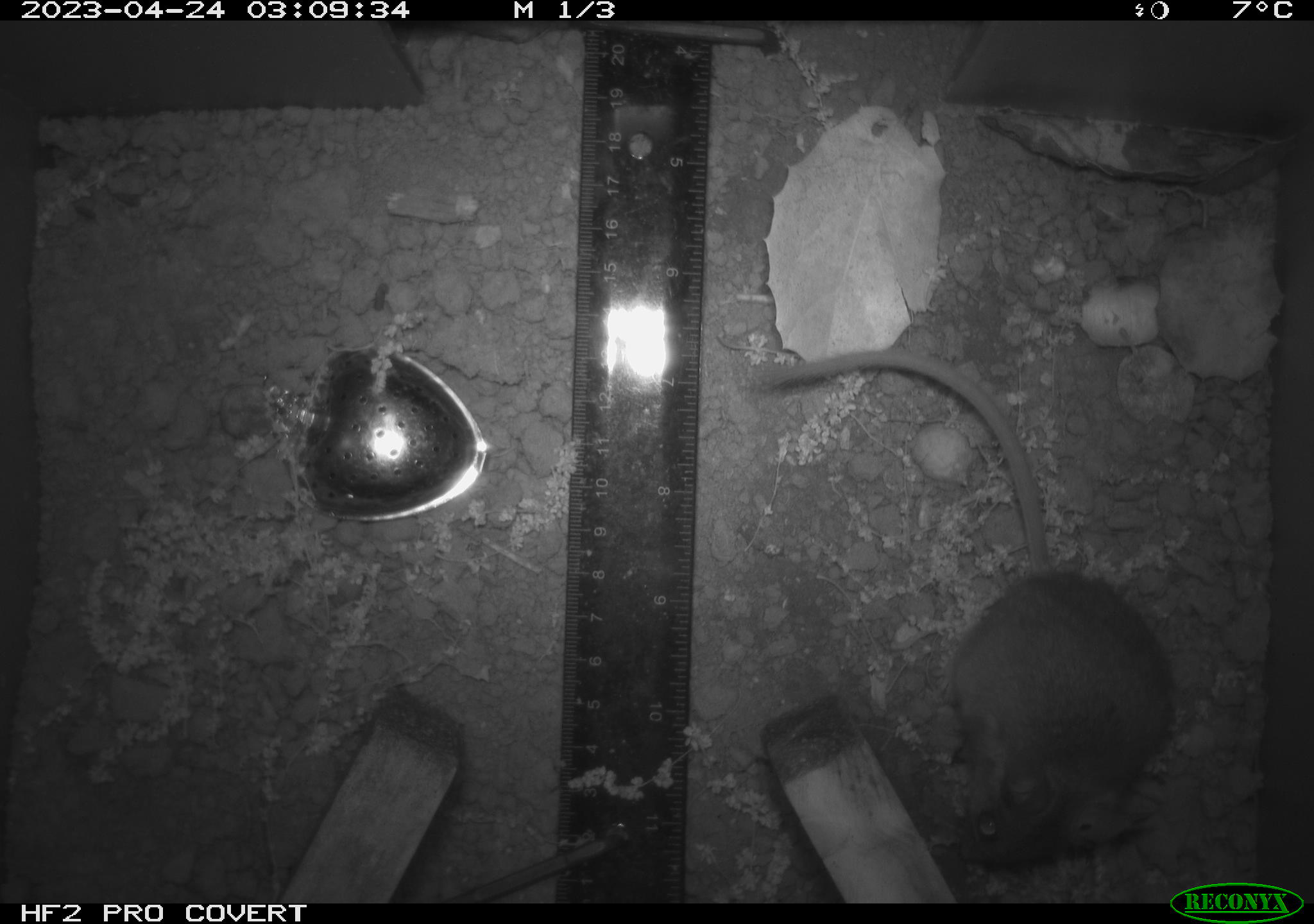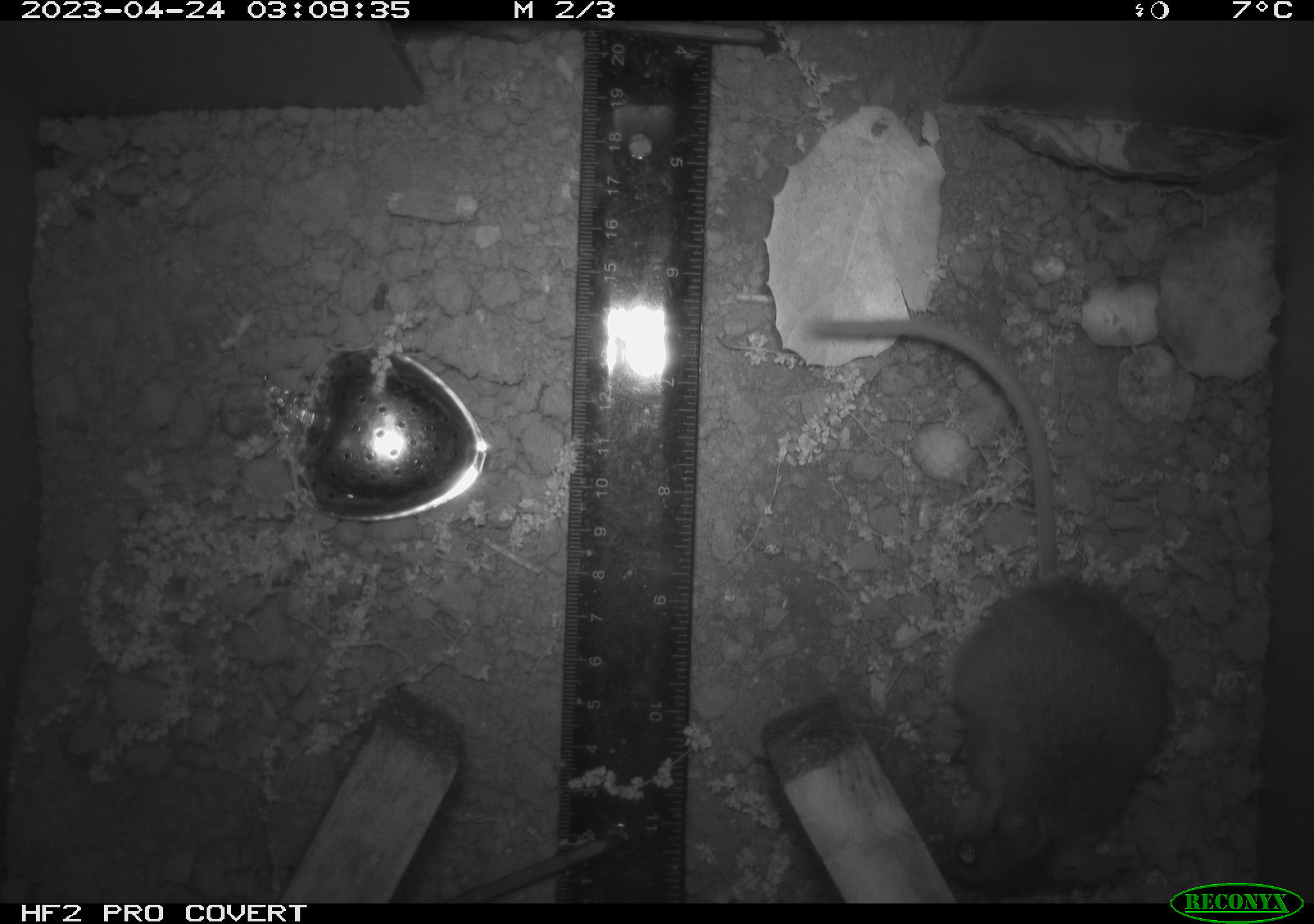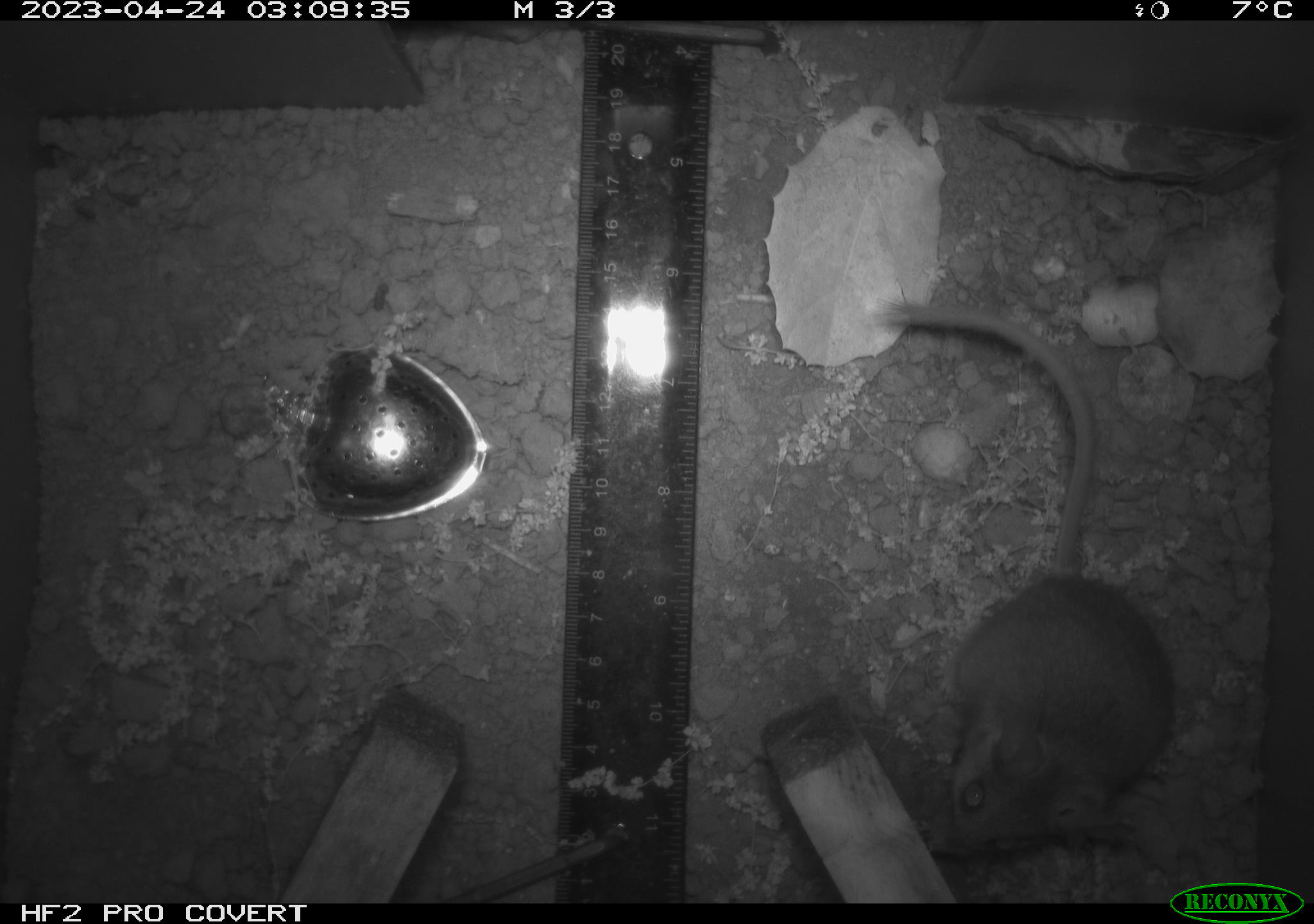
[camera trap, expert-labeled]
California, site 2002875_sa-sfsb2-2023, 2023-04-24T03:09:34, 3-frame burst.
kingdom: Animalia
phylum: Chordata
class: Mammalia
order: Rodentia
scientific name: Rodentia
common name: mouse species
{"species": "mouse species (Rodentia)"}